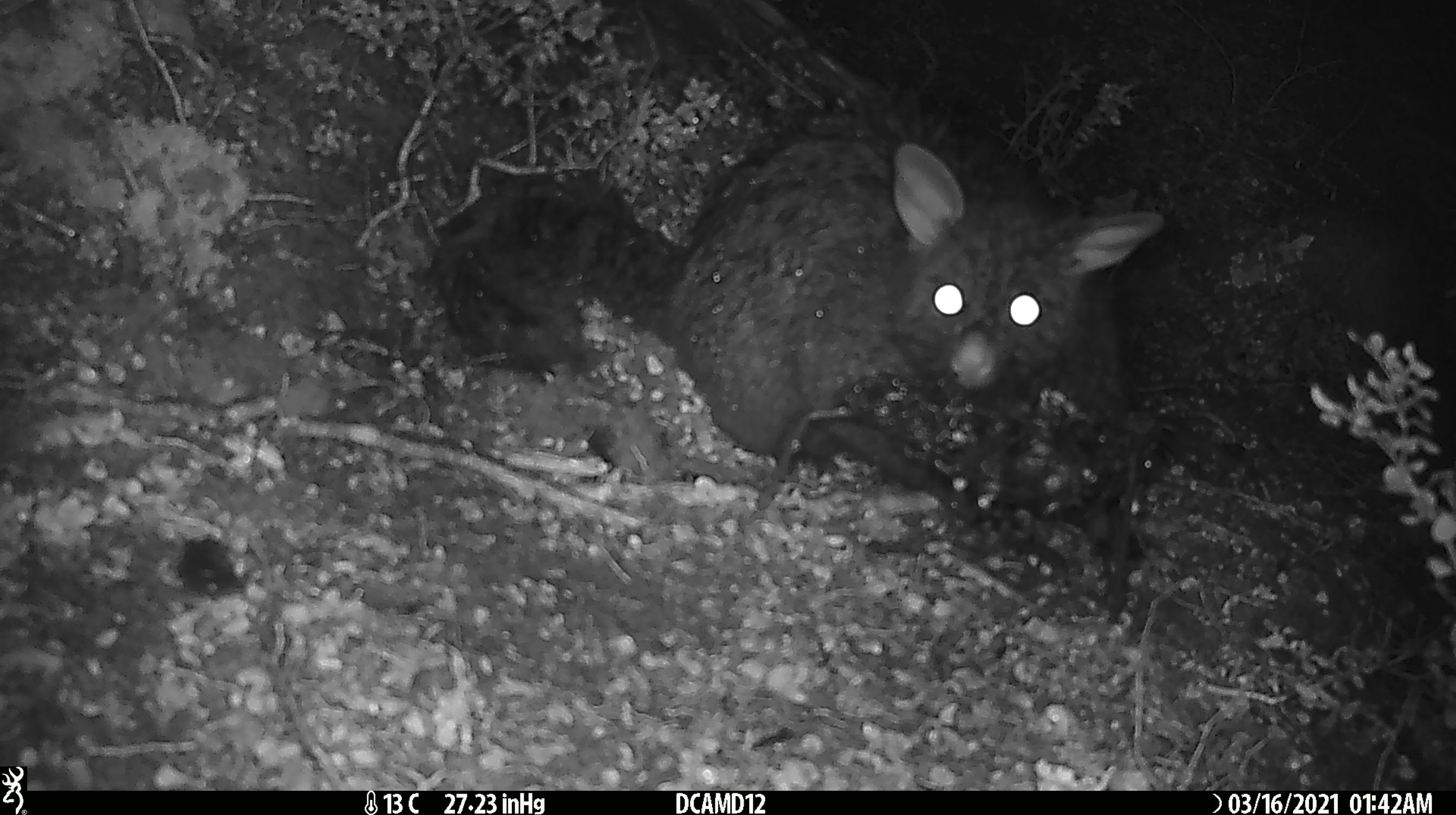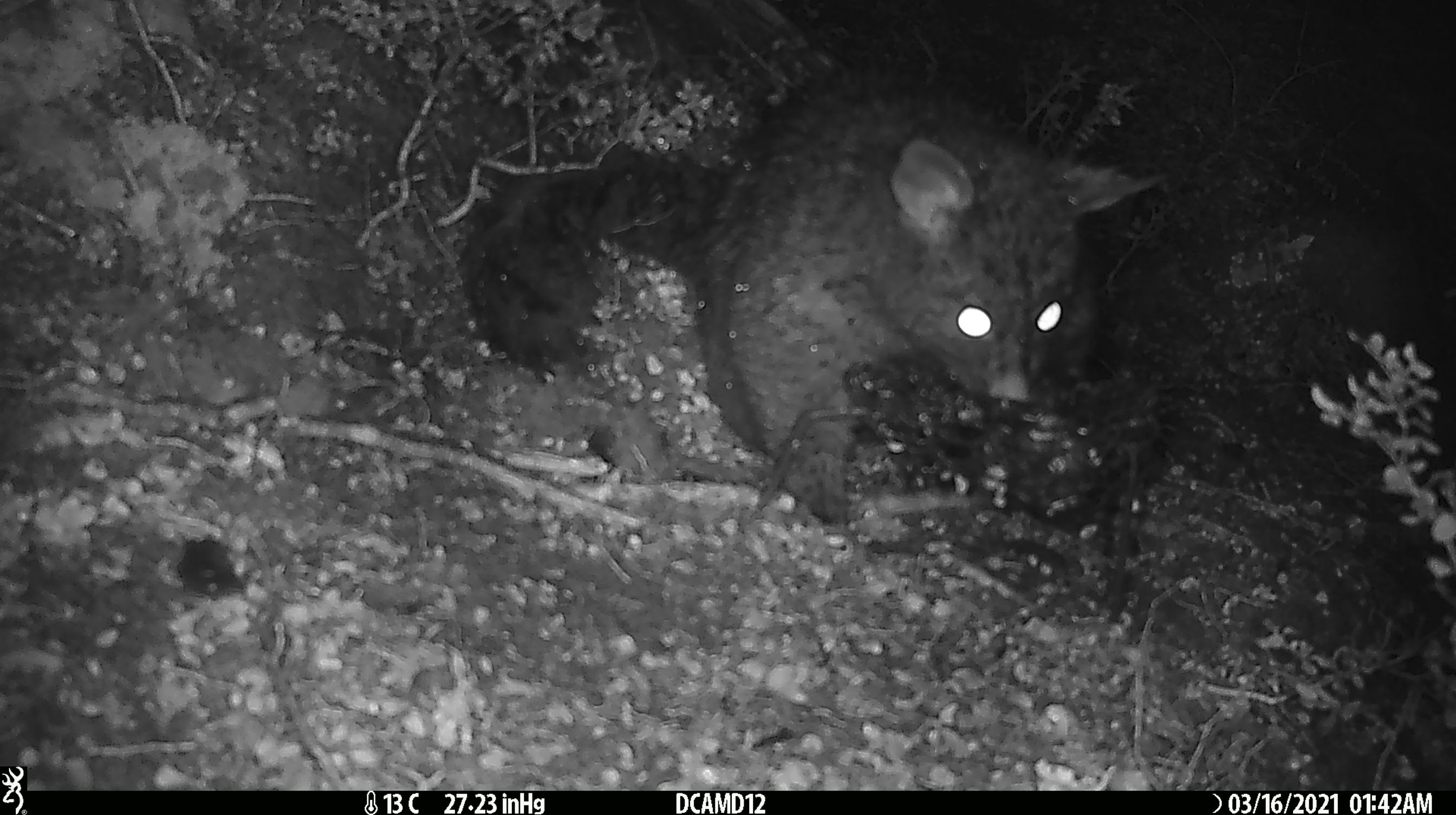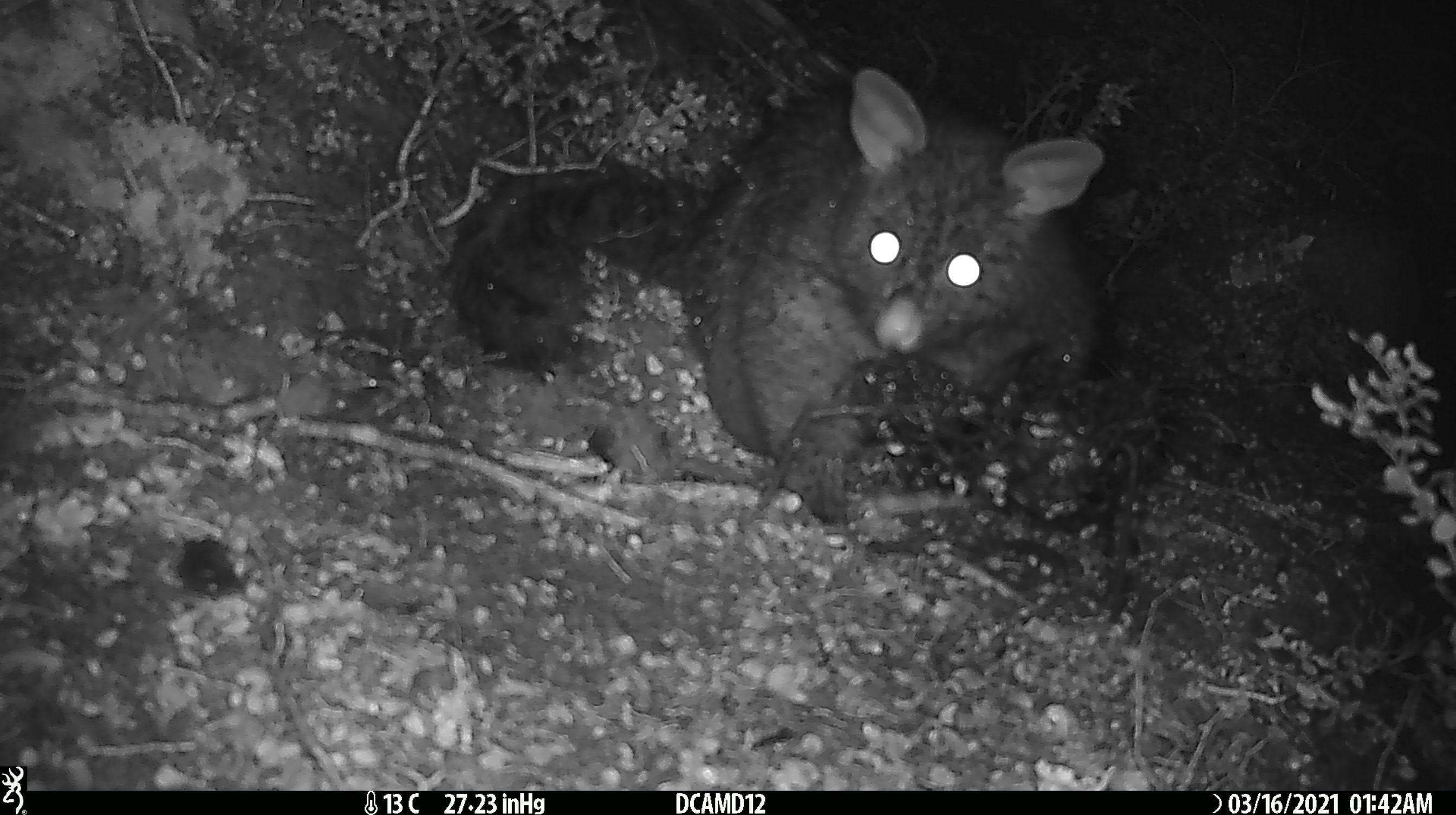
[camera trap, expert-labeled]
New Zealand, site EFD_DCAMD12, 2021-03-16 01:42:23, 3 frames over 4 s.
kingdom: Animalia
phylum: Chordata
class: Mammalia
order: Diprotodontia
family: Phalangeridae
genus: Trichosurus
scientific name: Trichosurus vulpecula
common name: common brushtail possum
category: possum